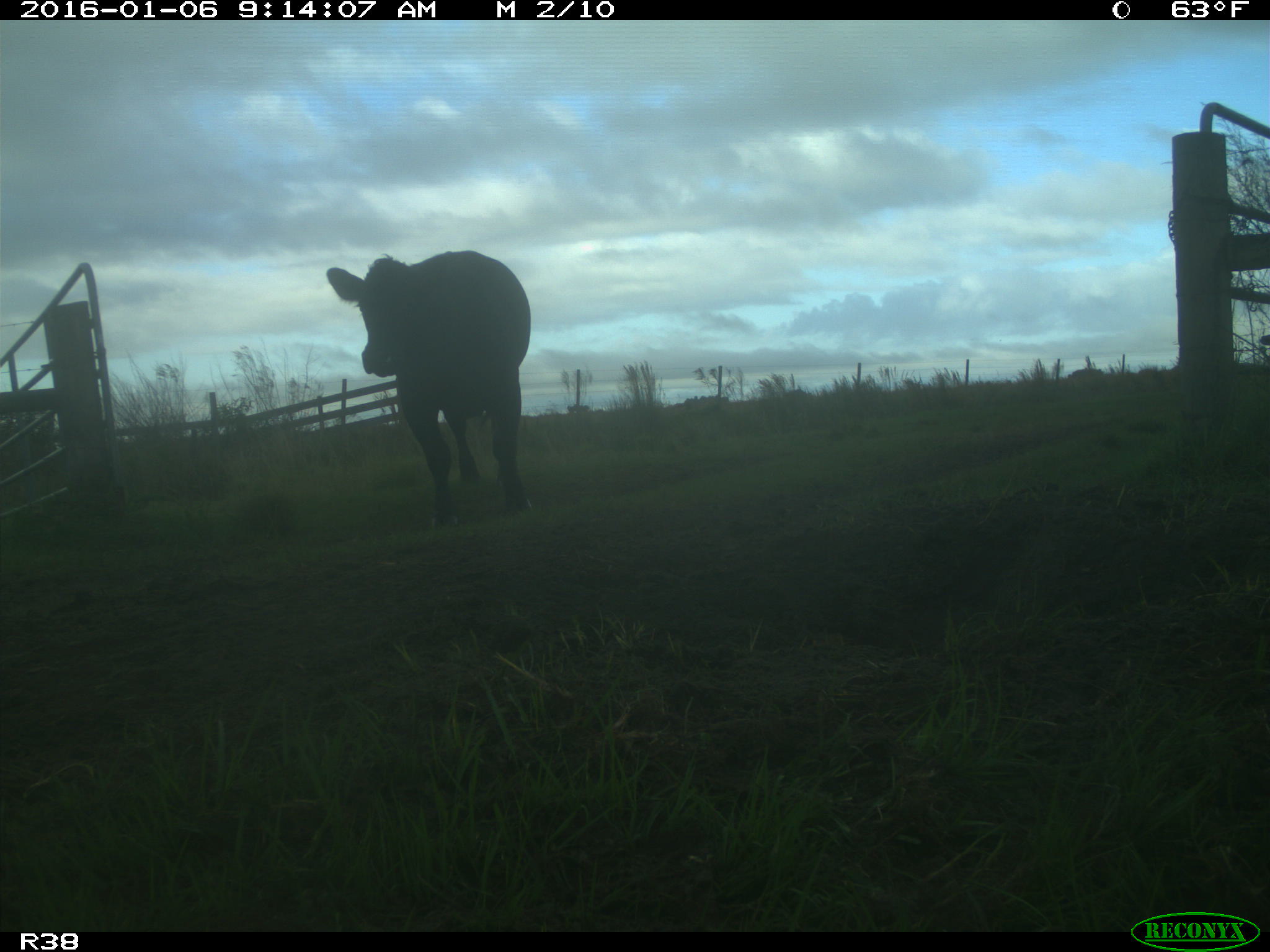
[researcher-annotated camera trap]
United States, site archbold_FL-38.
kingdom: Animalia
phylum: Chordata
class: Mammalia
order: Artiodactyla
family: Bovidae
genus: Bos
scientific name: Bos taurus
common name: domestic cow